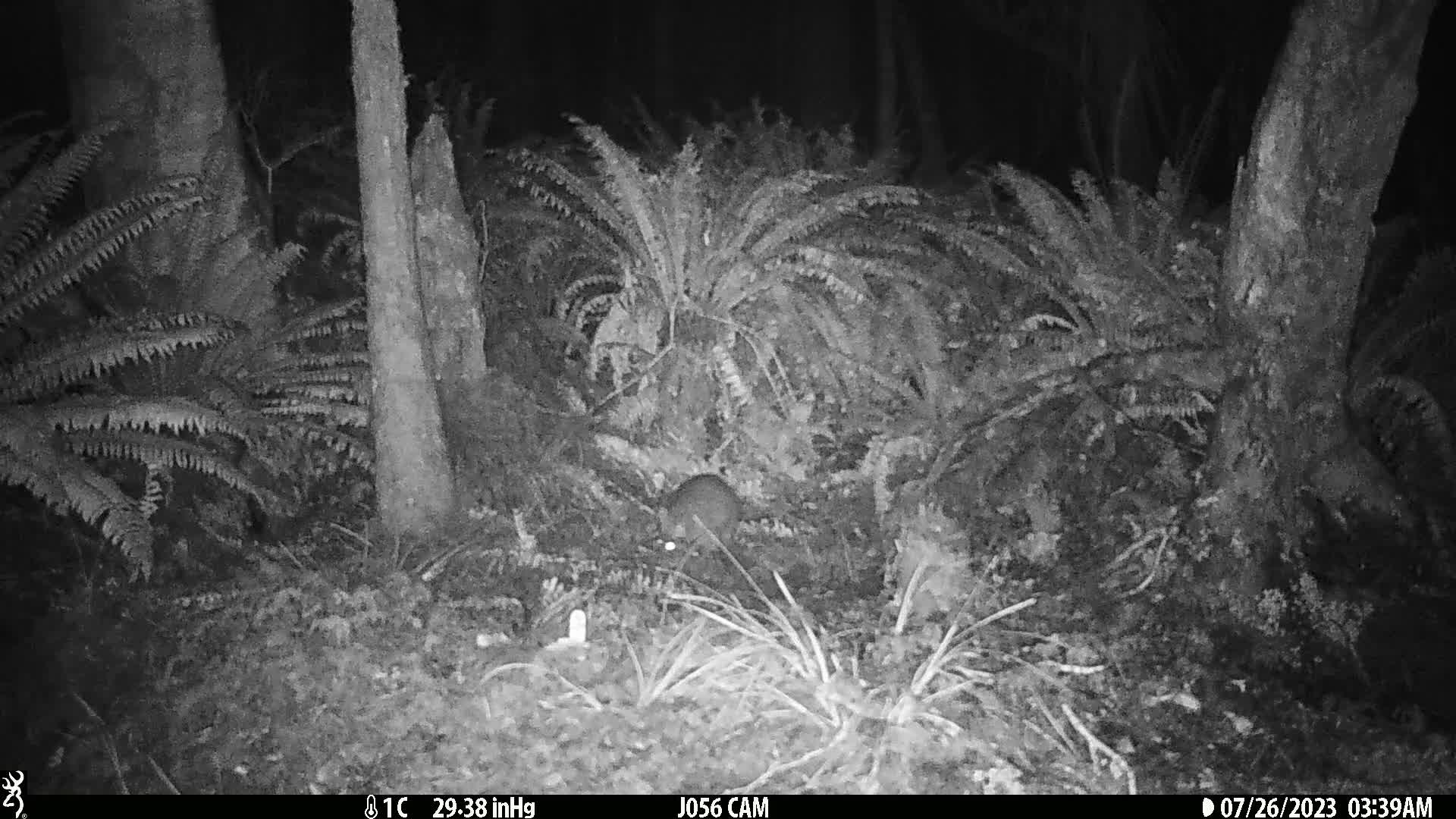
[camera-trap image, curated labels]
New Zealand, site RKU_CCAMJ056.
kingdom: Animalia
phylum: Chordata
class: Mammalia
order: Diprotodontia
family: Phalangeridae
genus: Trichosurus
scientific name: Trichosurus vulpecula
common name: common brushtail possum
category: possum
Possum (common brushtail possum) (Trichosurus vulpecula).